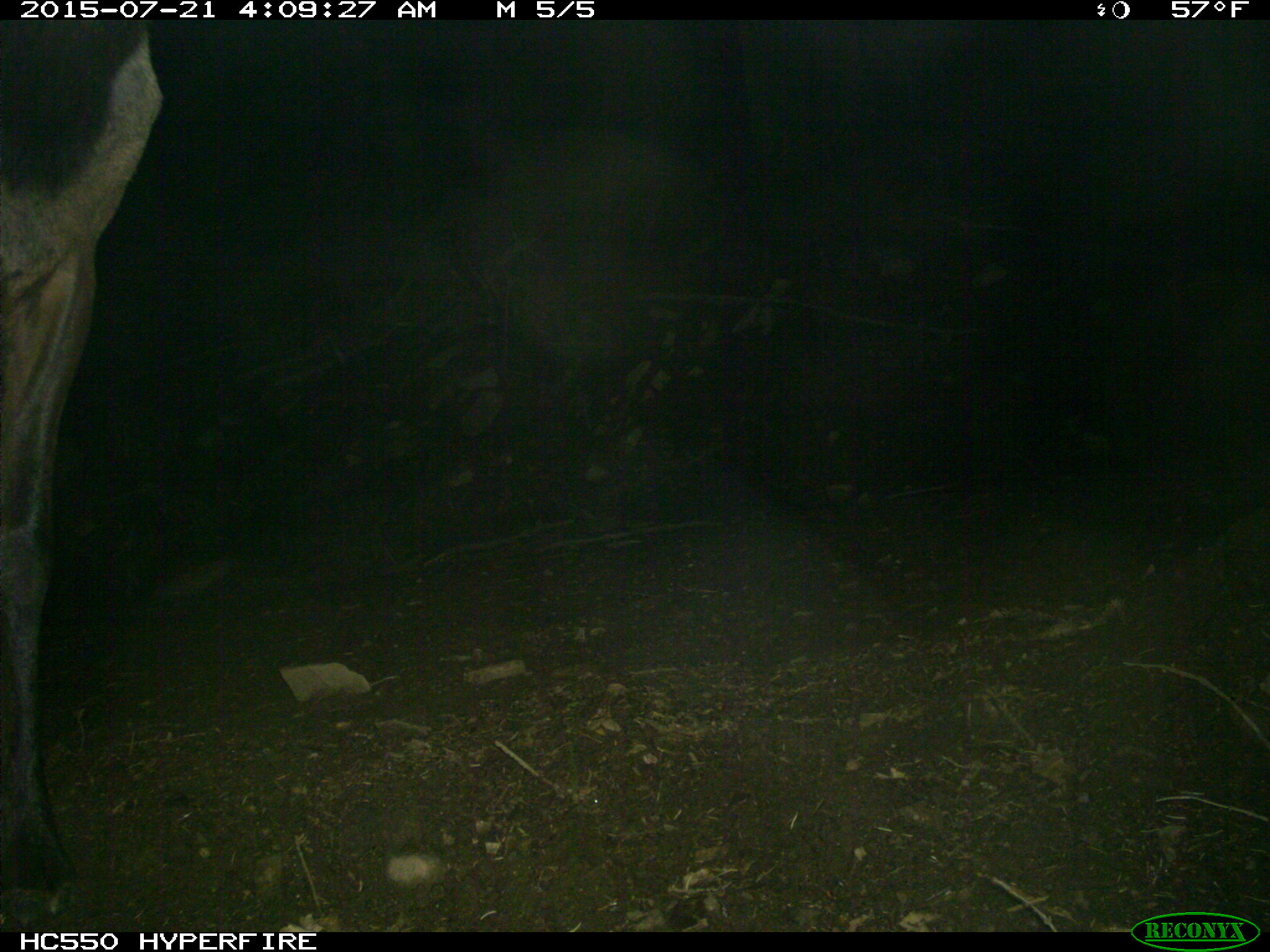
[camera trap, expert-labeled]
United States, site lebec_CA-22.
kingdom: Animalia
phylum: Chordata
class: Mammalia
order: Artiodactyla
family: Cervidae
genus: Cervus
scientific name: Cervus canadensis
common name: elk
Cervus canadensis (elk).